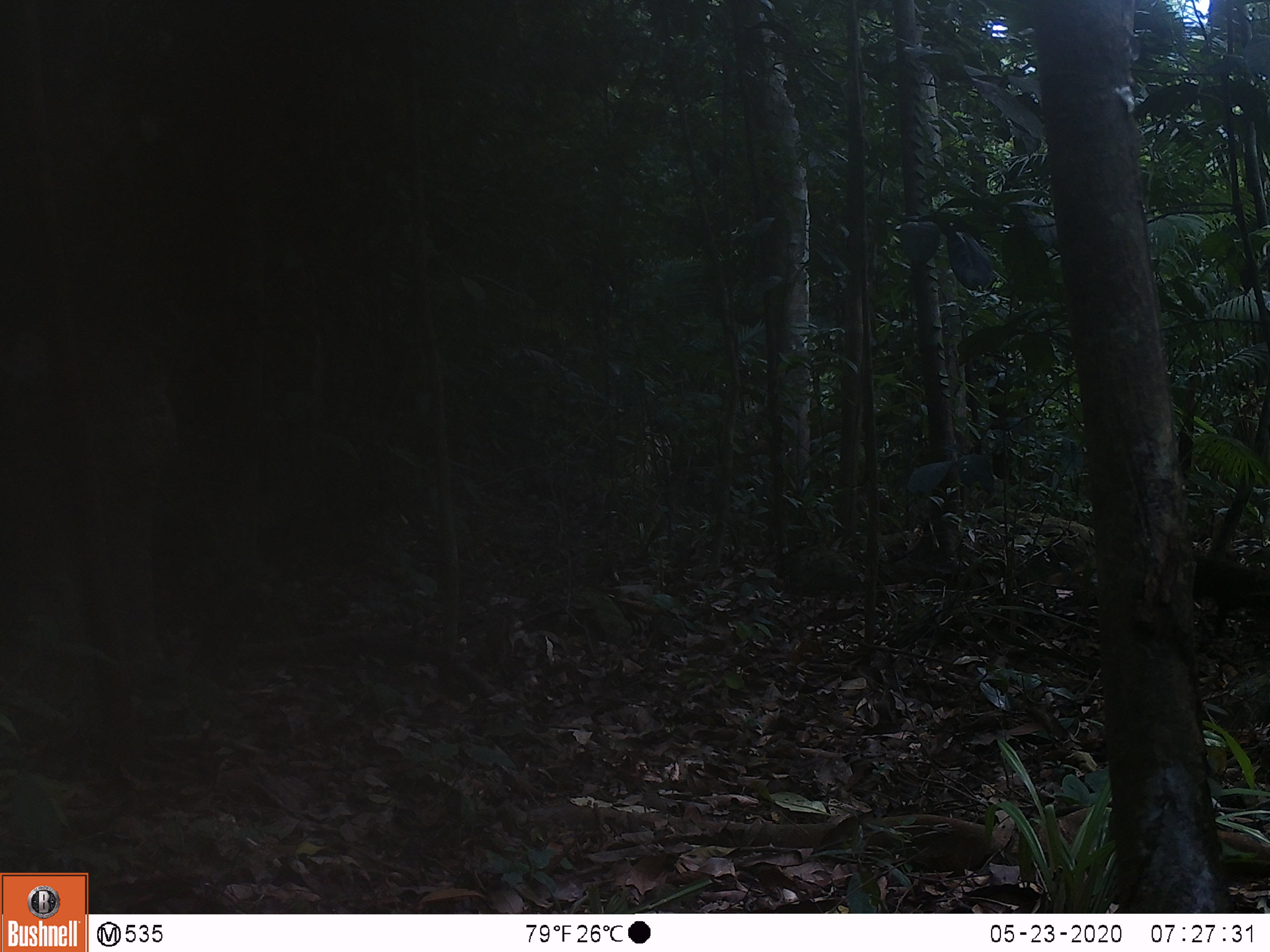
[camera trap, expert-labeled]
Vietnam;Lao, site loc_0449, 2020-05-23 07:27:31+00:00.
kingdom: Animalia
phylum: Chordata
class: Mammalia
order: Carnivora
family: Herpestidae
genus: Urva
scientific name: Urva urva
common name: crab-eating mongoose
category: crab eating mongoose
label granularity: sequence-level